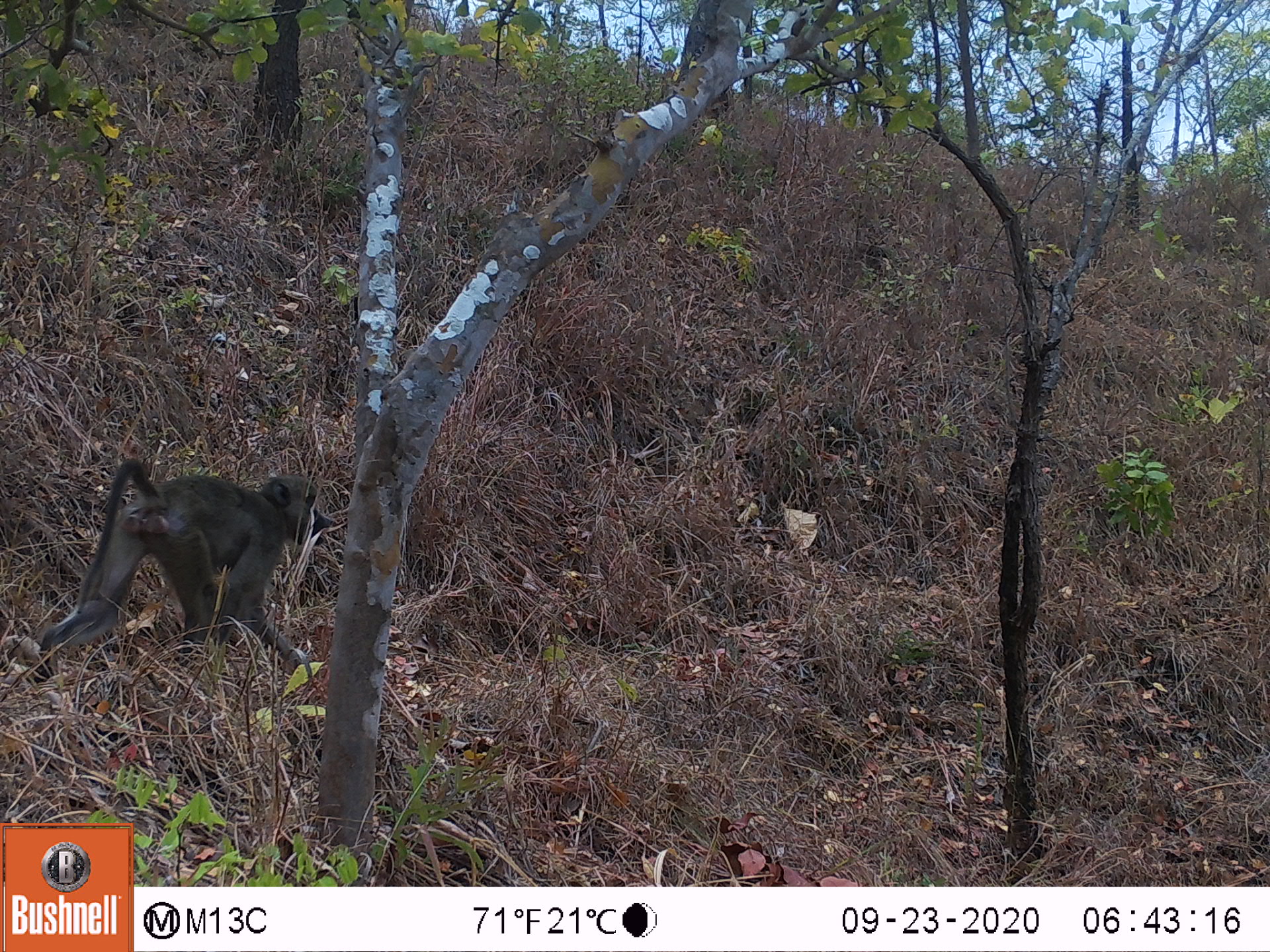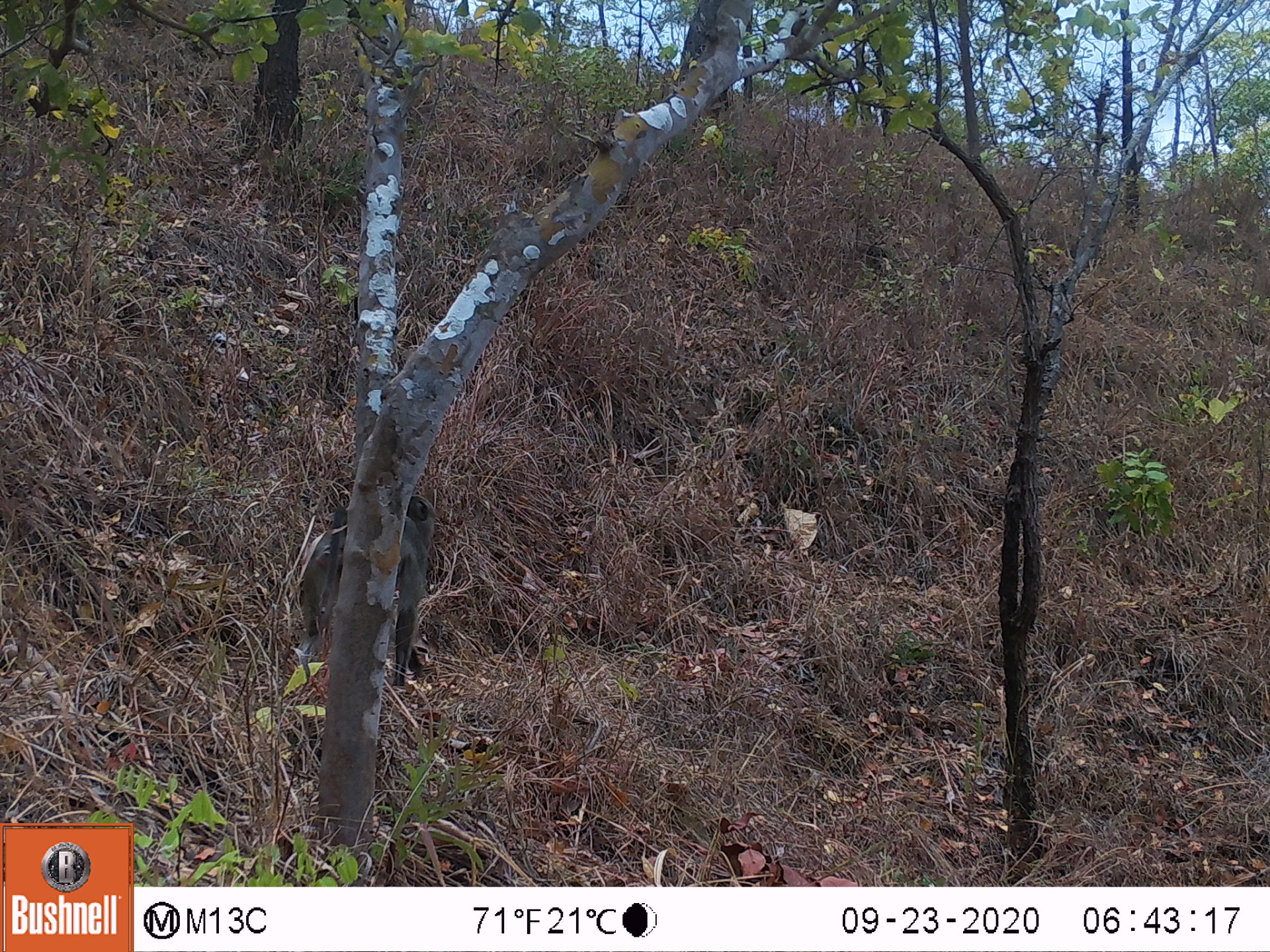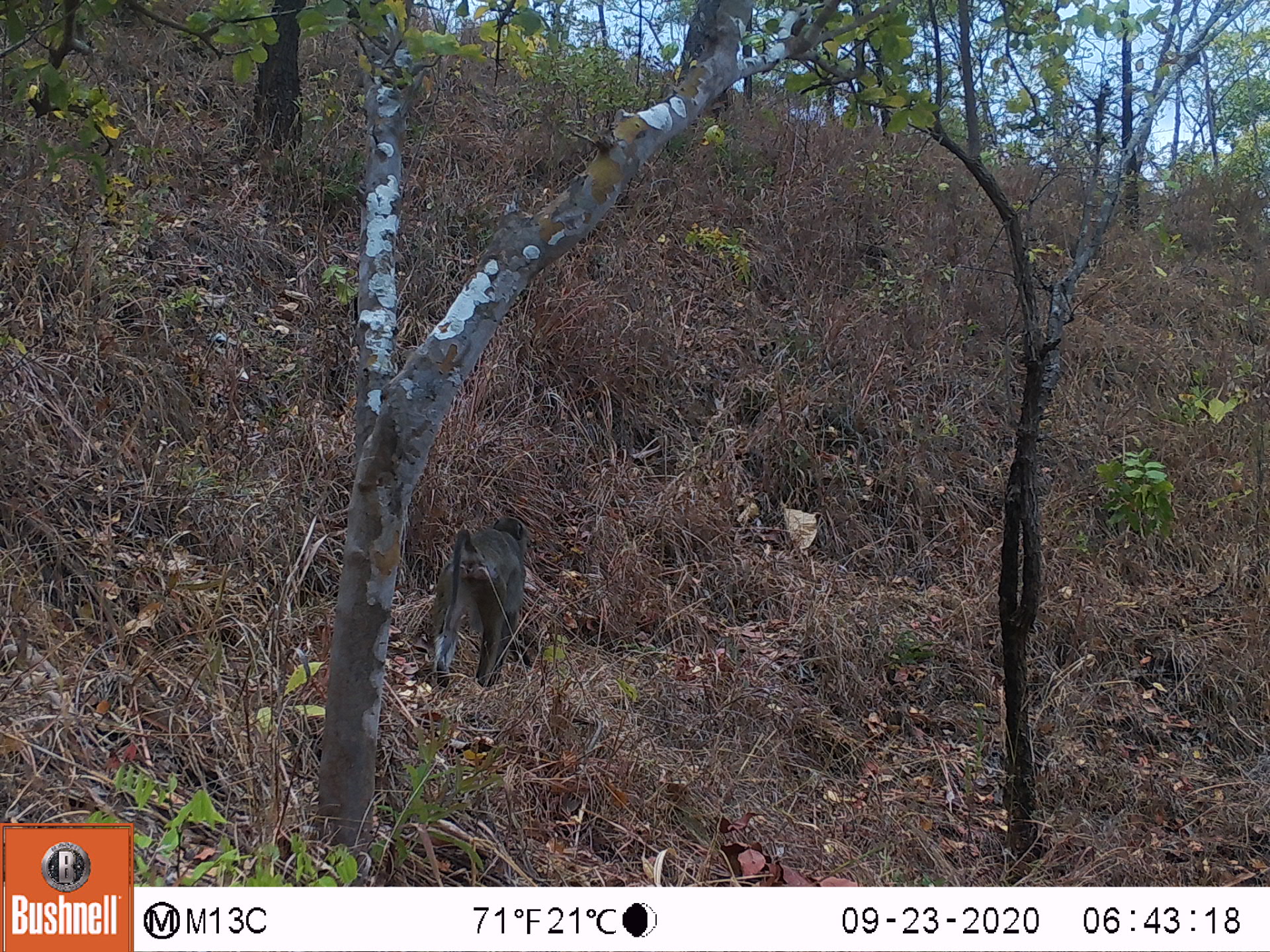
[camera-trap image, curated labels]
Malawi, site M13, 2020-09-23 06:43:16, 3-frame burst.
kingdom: Animalia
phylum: Chordata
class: Mammalia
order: Primates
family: Cercopithecidae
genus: Papio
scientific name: Papio cynocephalus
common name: yellow baboon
Yellow baboon (Papio cynocephalus), count 1.